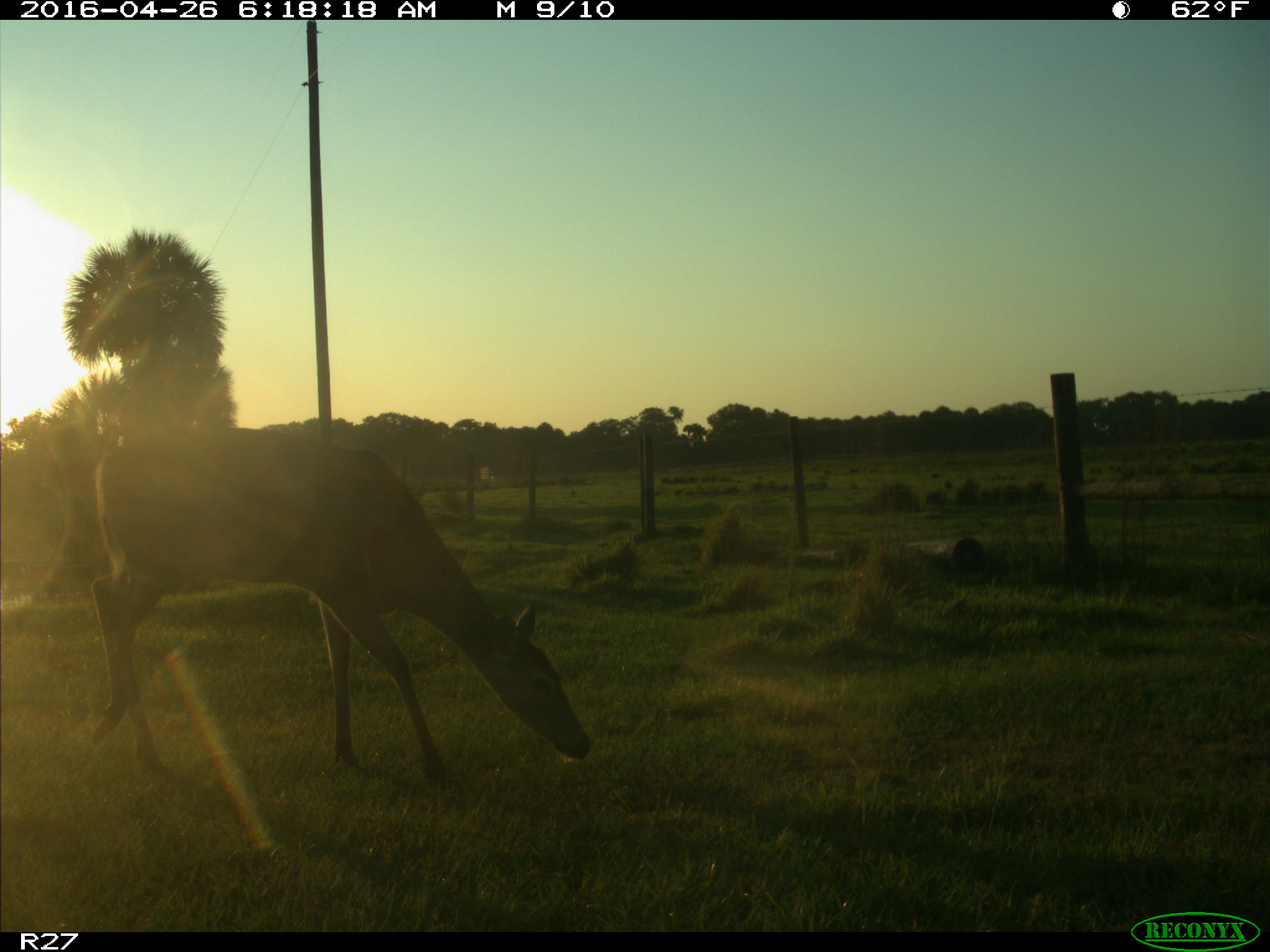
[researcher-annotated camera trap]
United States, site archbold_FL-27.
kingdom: Animalia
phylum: Chordata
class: Mammalia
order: Artiodactyla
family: Cervidae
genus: Odocoileus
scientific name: Odocoileus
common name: deer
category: unidentified deer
Unidentified deer (deer) (Odocoileus).